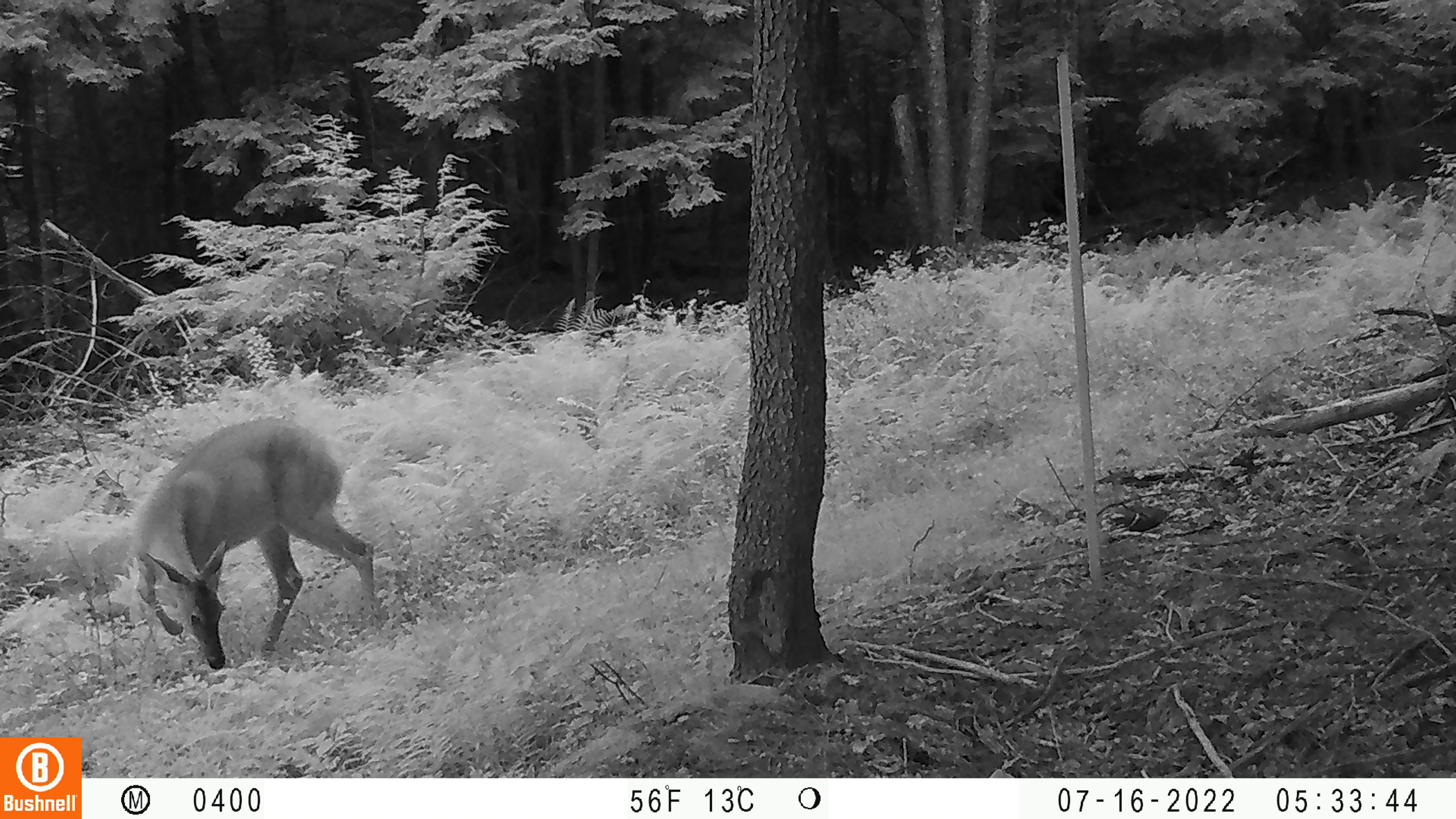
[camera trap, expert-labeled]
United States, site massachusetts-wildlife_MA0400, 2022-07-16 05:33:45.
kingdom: Animalia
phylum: Chordata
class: Mammalia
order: Artiodactyla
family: Cervidae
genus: Odocoileus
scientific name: Odocoileus virginianus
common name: white-tailed deer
White-tailed deer (Odocoileus virginianus).